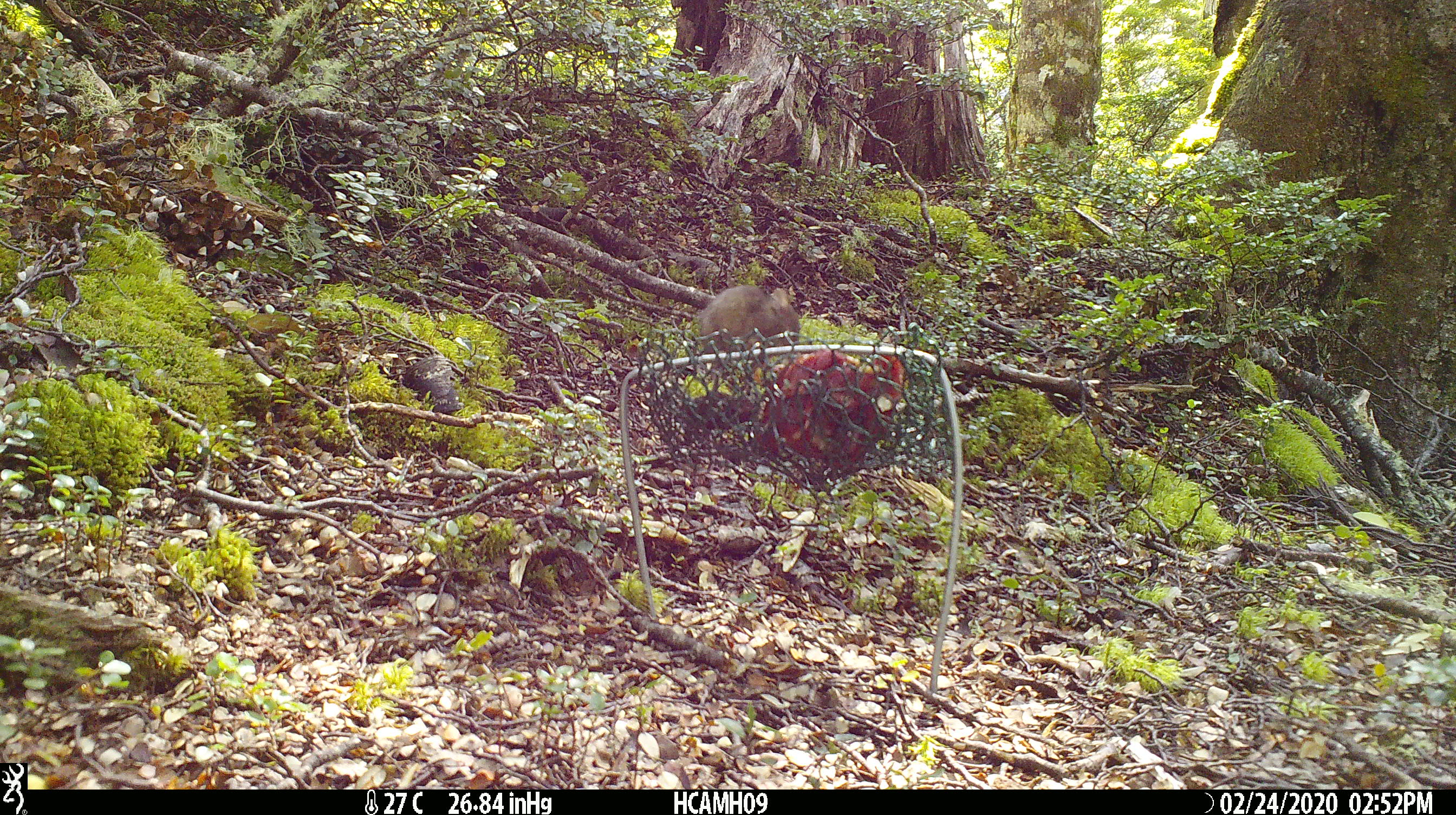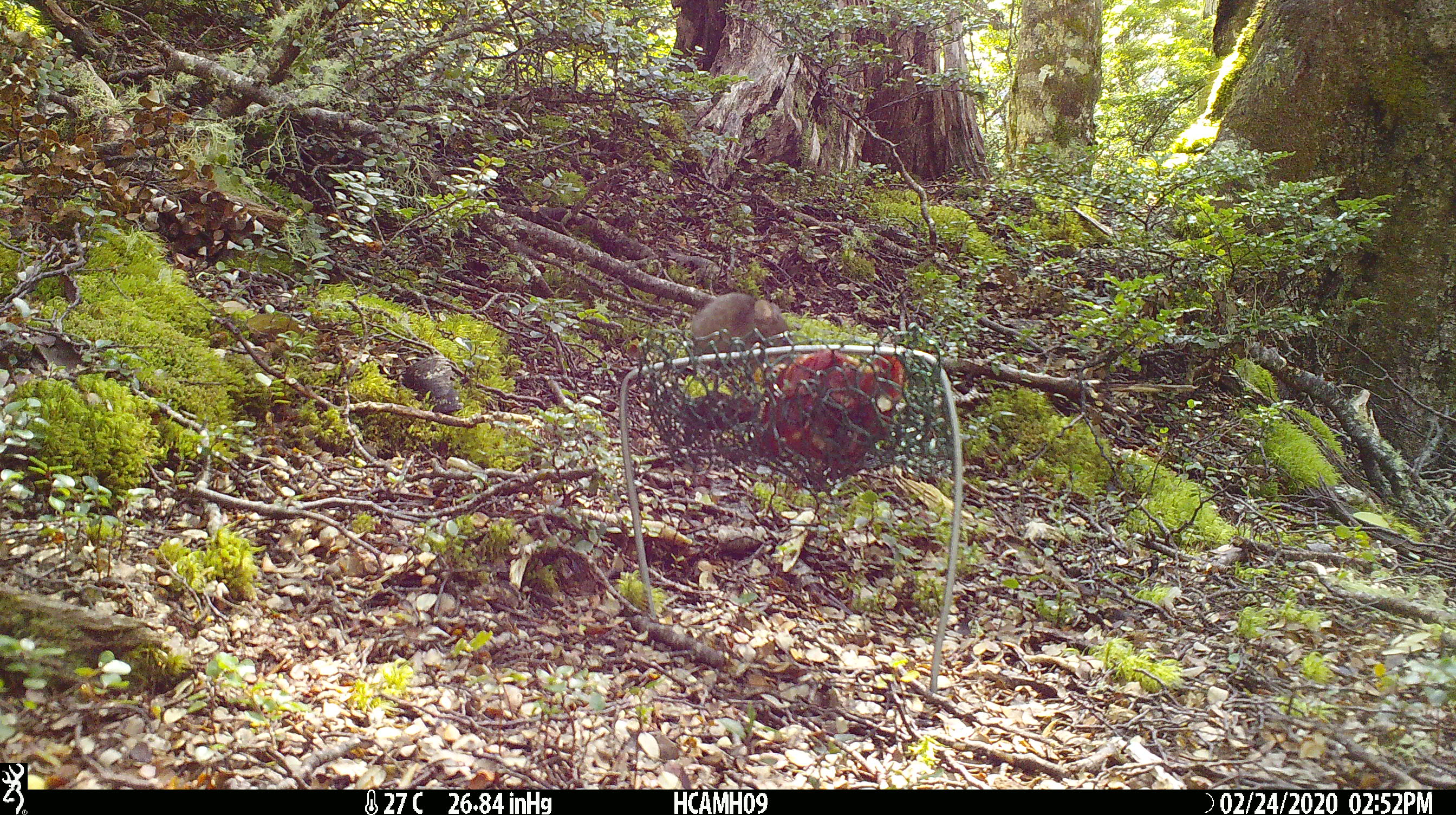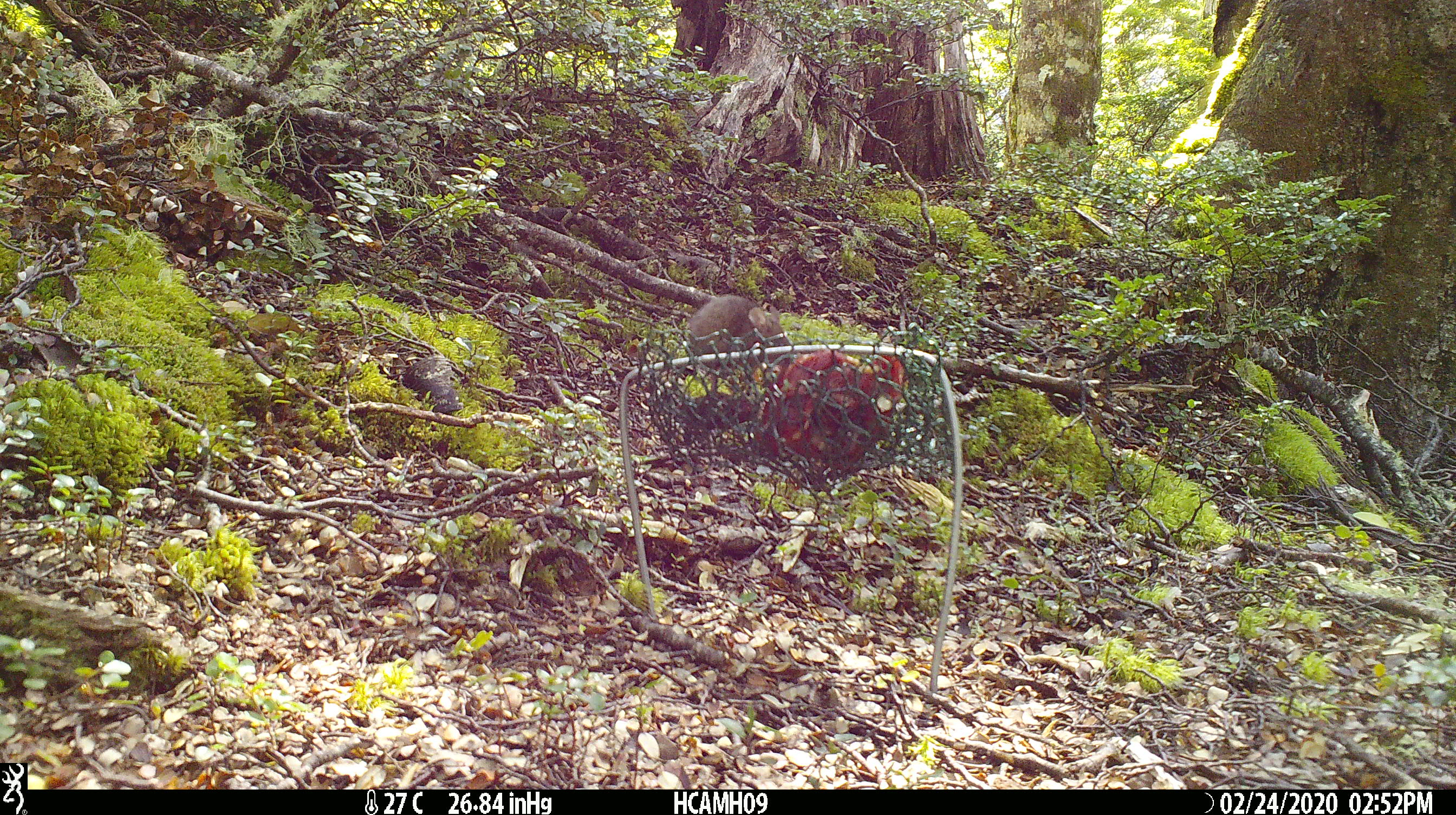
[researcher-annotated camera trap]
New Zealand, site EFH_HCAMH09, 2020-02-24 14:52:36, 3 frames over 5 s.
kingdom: Animalia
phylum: Chordata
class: Mammalia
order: Rodentia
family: Muridae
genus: Mus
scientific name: Mus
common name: mouse